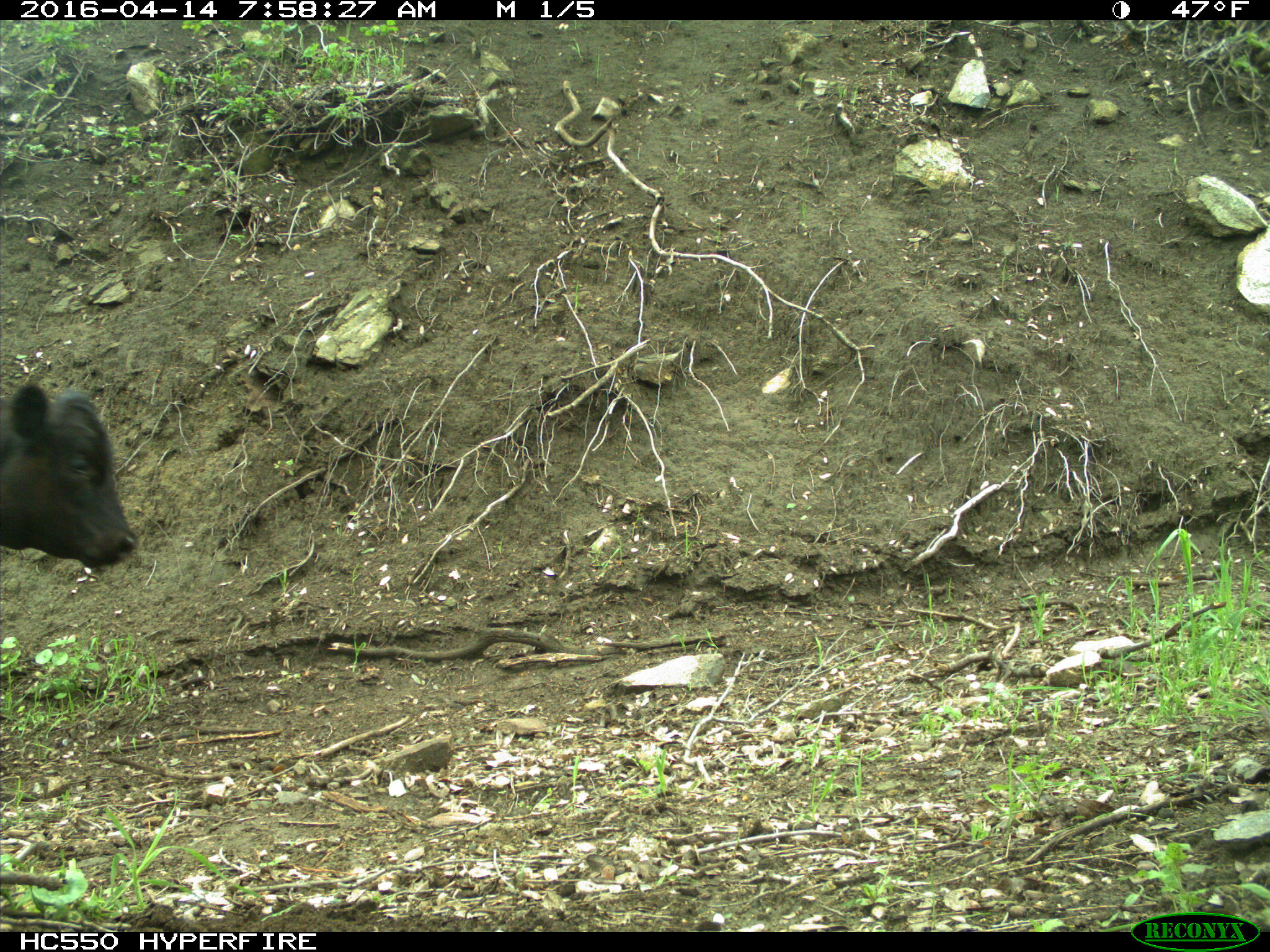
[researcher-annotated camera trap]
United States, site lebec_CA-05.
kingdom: Animalia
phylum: Chordata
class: Mammalia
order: Artiodactyla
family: Bovidae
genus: Bos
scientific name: Bos taurus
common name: domestic cow